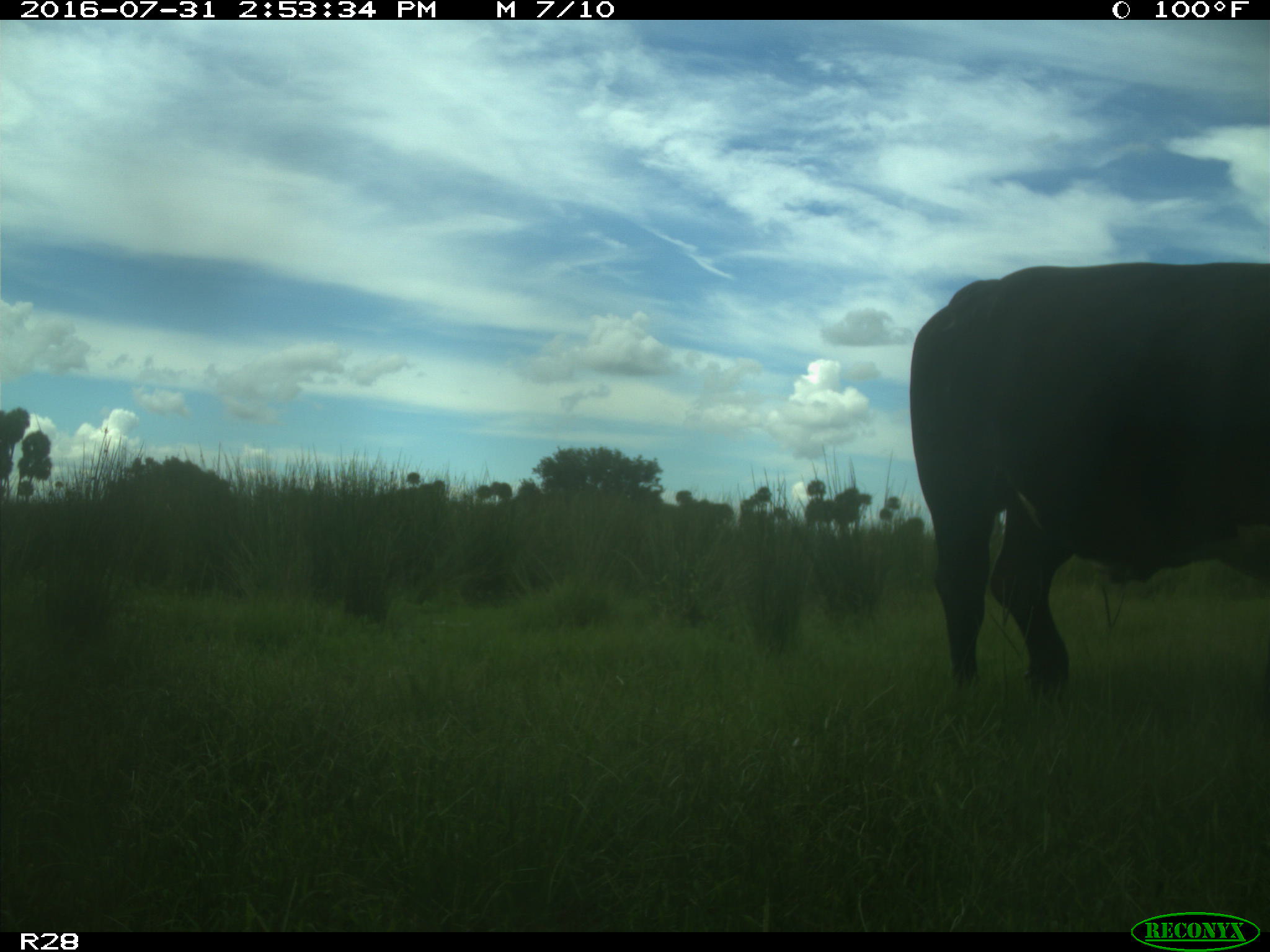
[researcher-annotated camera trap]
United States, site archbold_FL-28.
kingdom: Animalia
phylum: Chordata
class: Mammalia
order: Artiodactyla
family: Bovidae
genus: Bos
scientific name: Bos taurus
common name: domestic cow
Bos taurus (domestic cow).